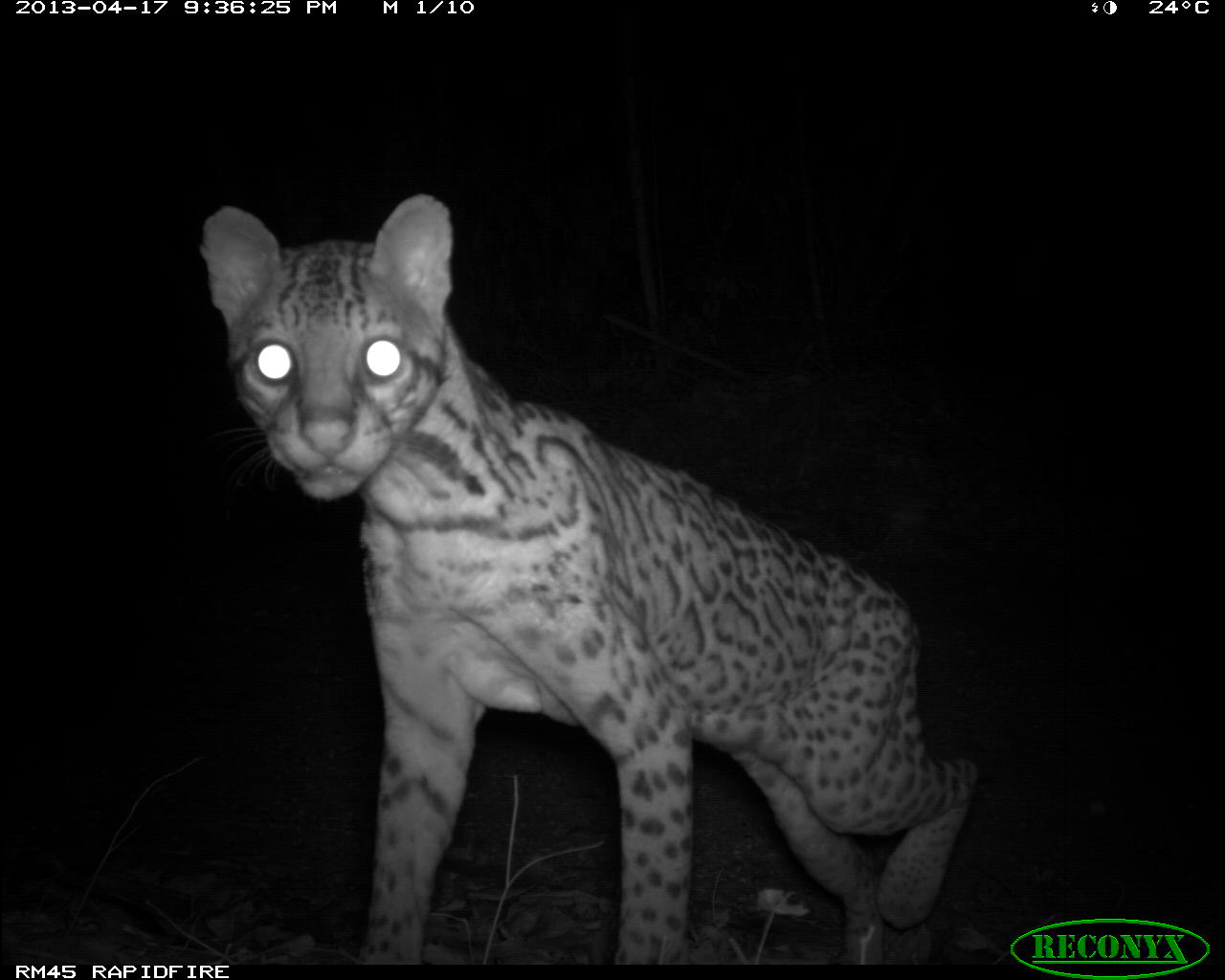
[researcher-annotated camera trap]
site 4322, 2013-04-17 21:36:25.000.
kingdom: Animalia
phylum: Chordata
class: Mammalia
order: Carnivora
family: Felidae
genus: Leopardus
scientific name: Leopardus pardalis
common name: ocelot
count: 1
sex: male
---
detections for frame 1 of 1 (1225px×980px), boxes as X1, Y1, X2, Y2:
leopardus pardalis: 201, 191, 975, 964